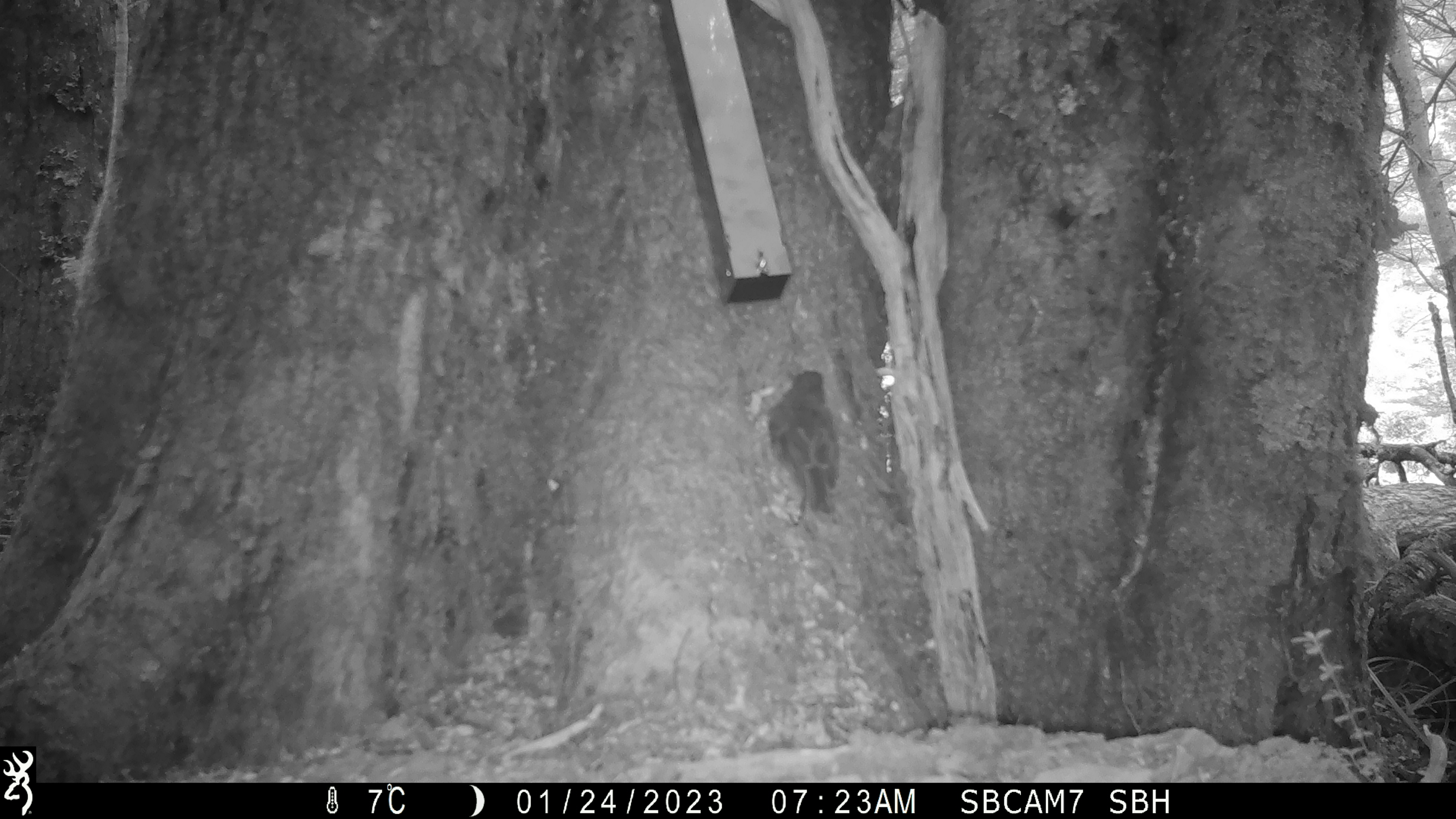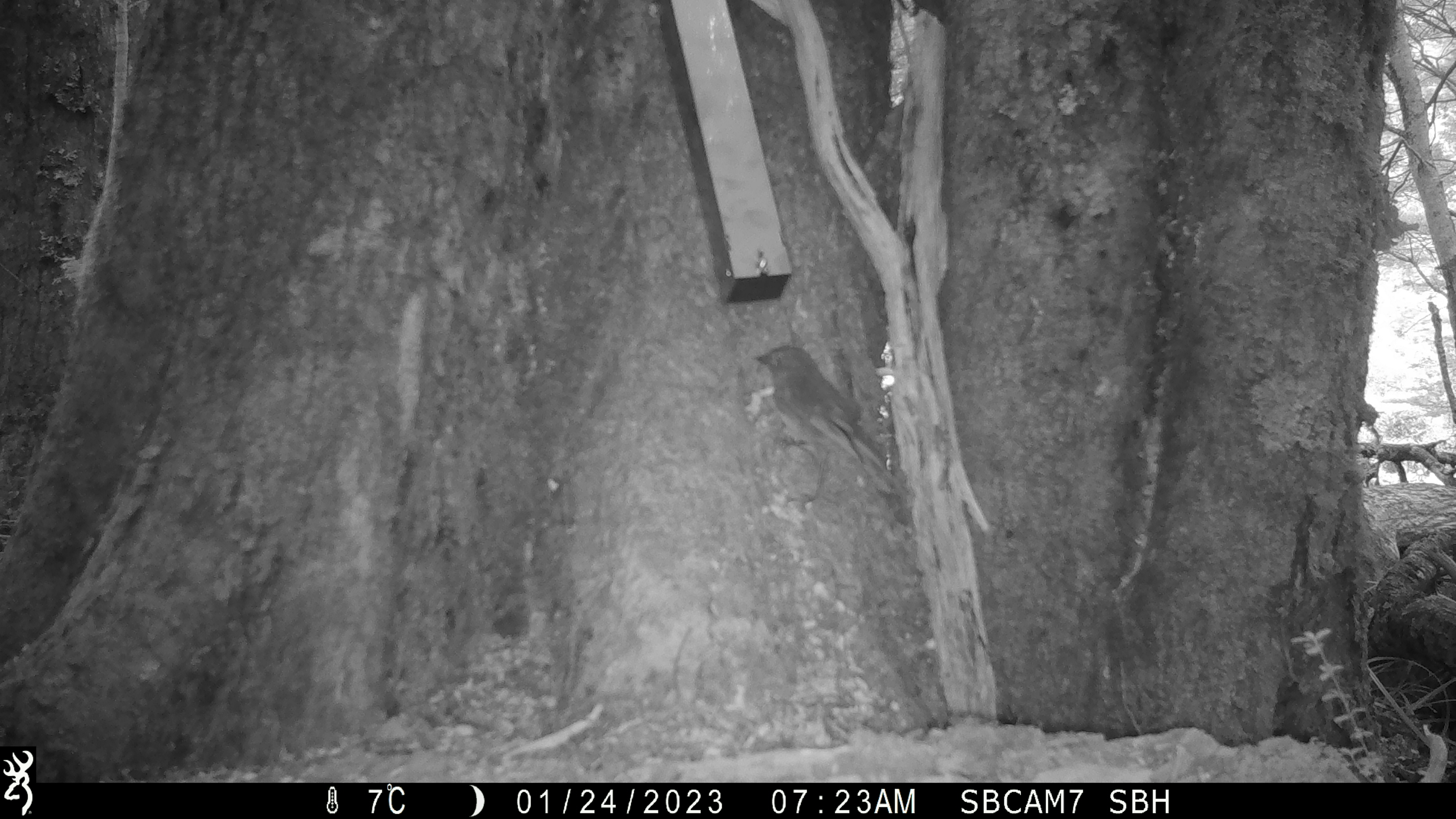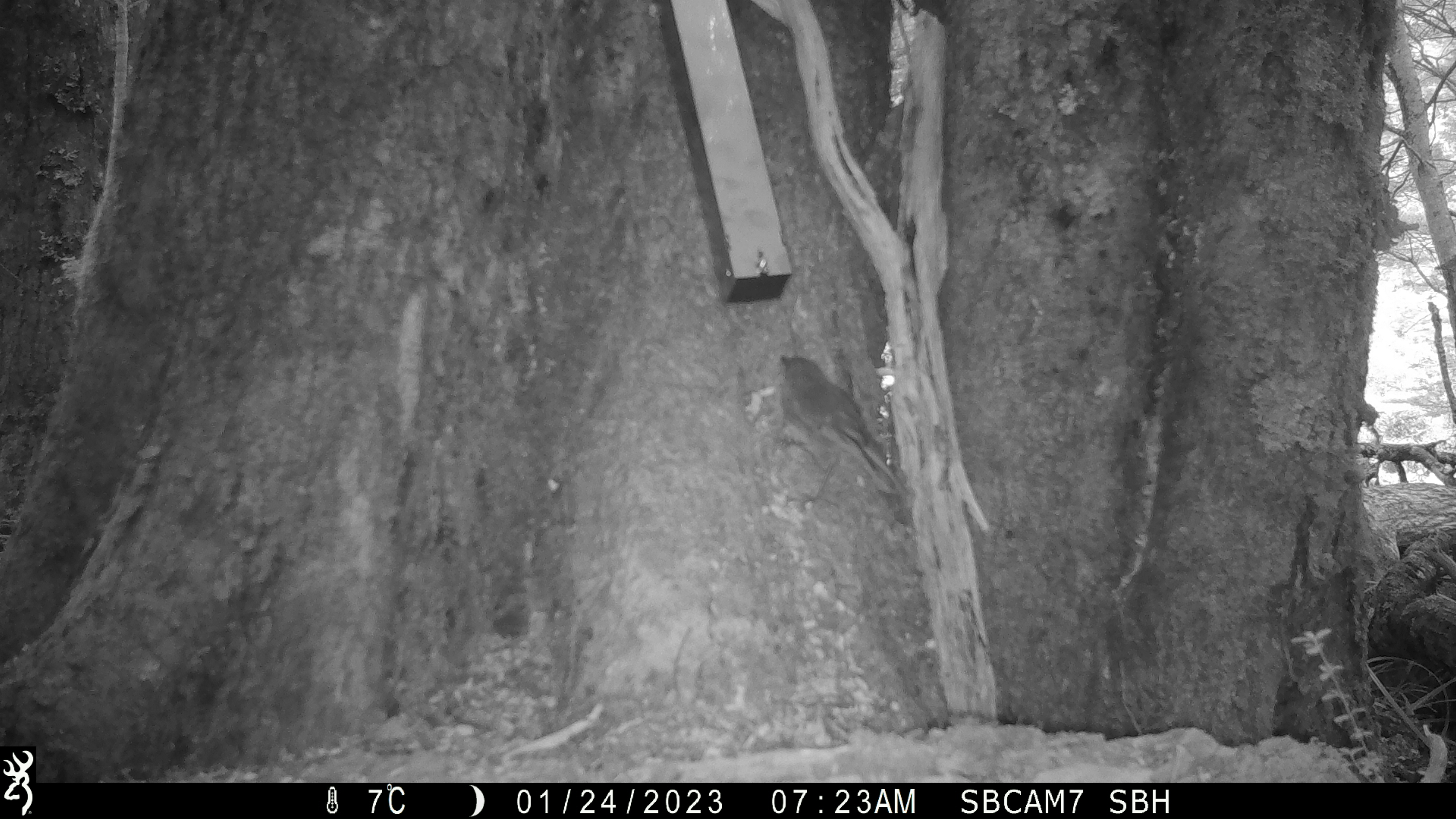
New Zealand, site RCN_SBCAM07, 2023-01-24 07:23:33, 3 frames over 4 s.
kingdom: Animalia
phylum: Chordata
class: Aves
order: Passeriformes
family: Petroicidae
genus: Petroica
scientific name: Petroica australis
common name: new zealand robin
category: robin